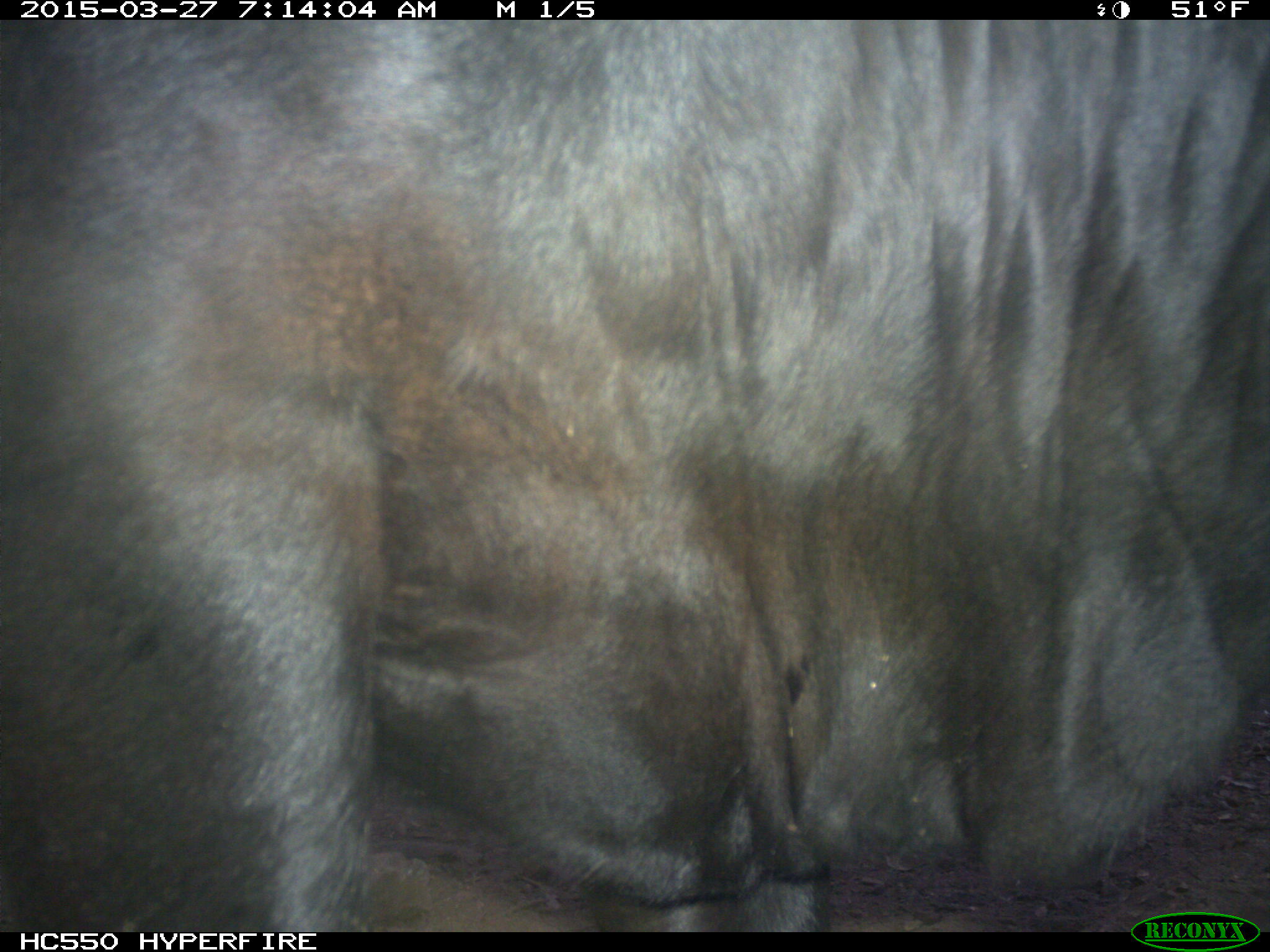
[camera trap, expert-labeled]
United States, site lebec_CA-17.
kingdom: Animalia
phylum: Chordata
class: Mammalia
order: Artiodactyla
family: Bovidae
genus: Bos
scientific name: Bos taurus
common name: domestic cow